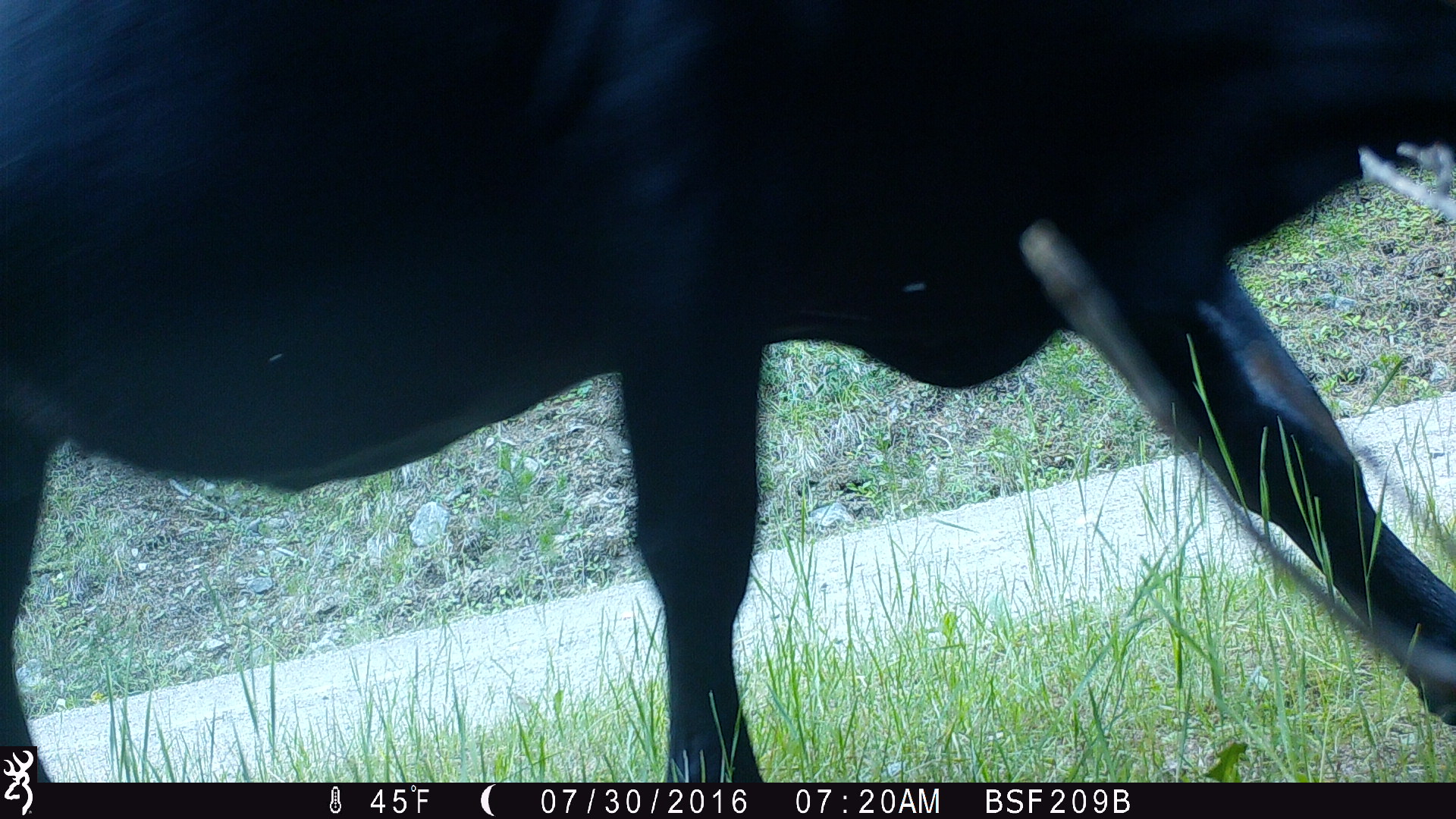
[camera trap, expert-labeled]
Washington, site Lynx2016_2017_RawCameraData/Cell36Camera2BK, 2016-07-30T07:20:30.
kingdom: Animalia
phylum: Chordata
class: Mammalia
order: Artiodactyla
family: Bovidae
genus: Bos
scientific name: Bos taurus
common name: domestic cattle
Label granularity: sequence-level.